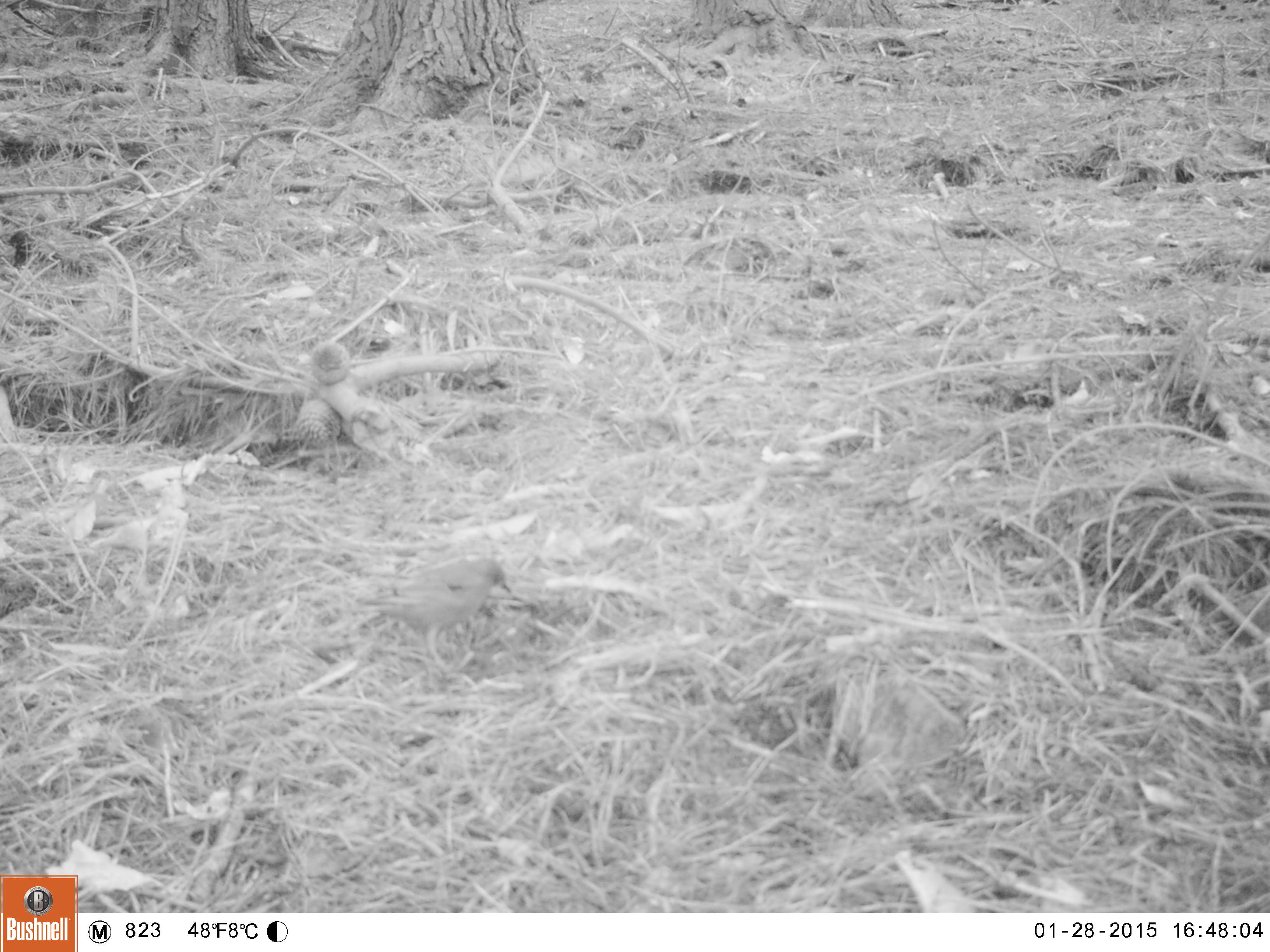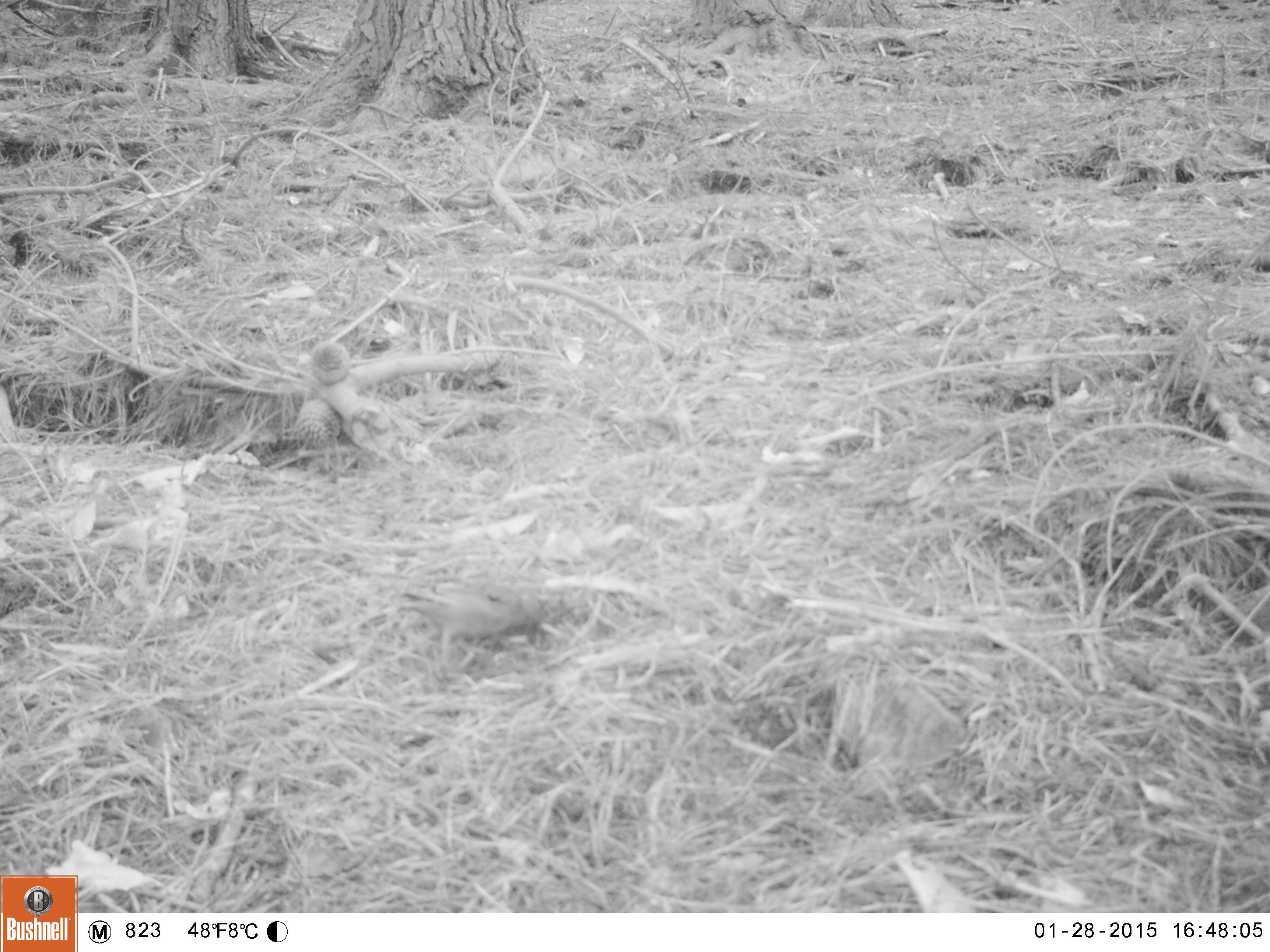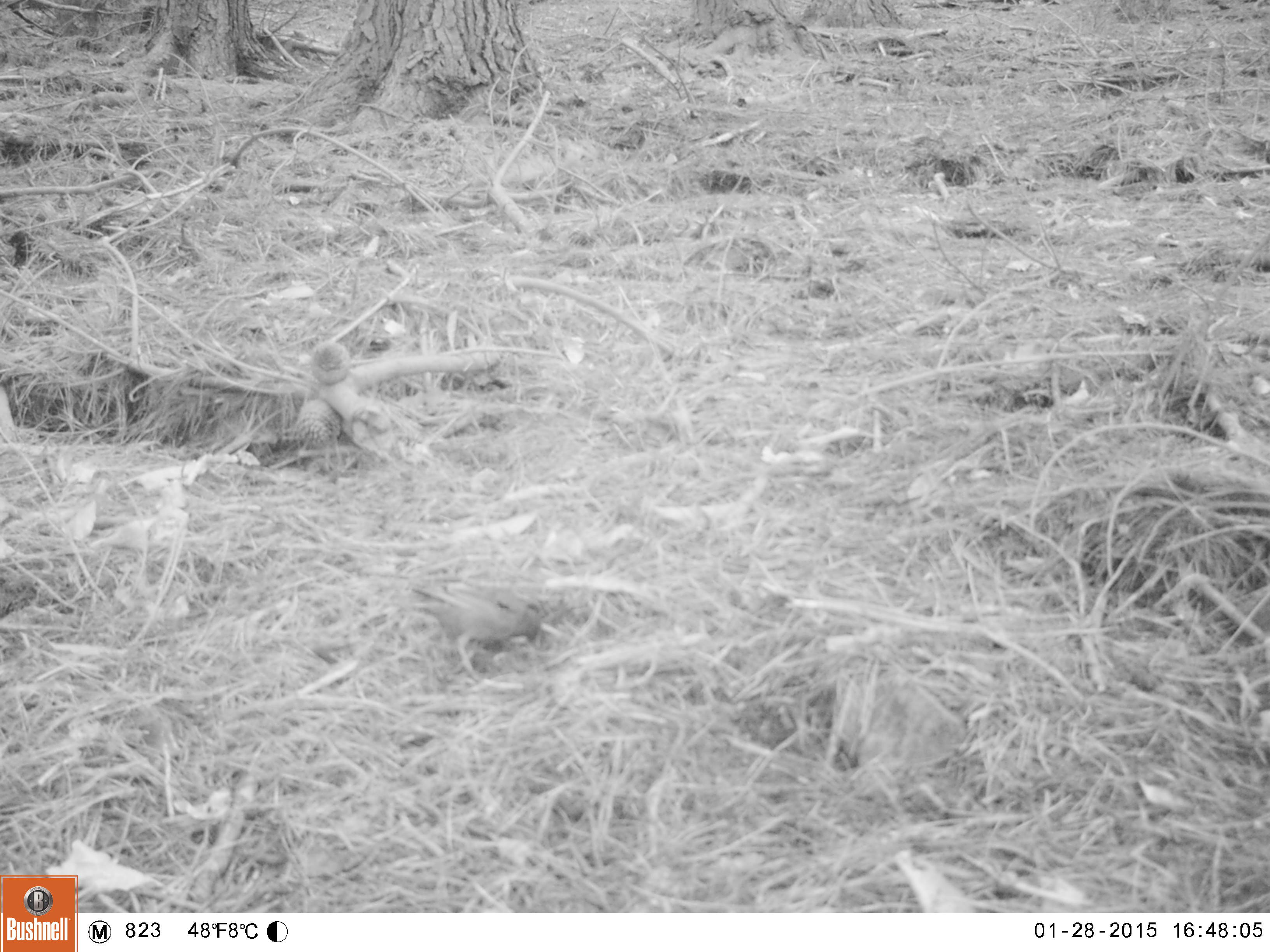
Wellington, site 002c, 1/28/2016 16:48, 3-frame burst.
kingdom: Animalia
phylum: Chordata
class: Aves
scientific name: Aves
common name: bird